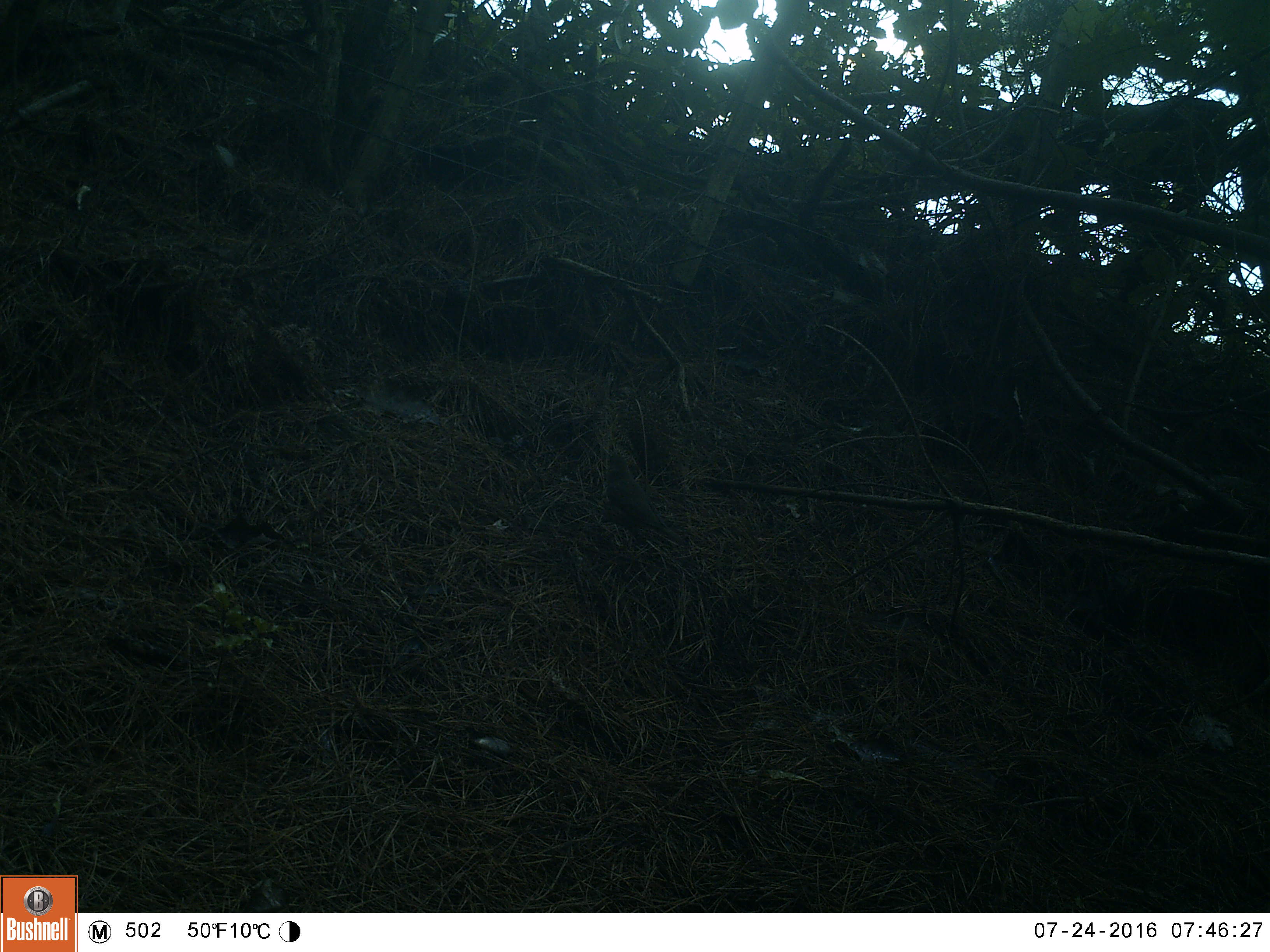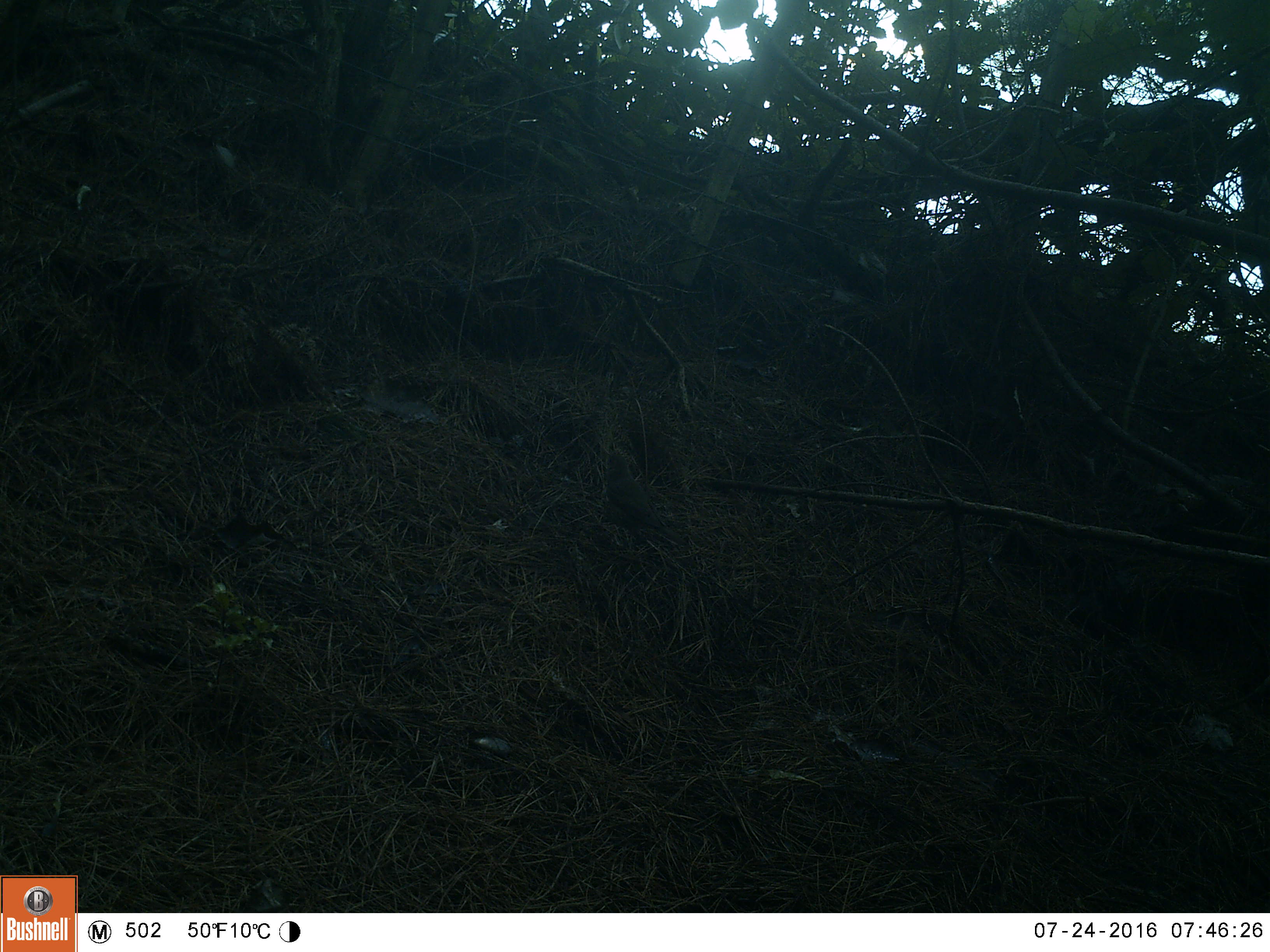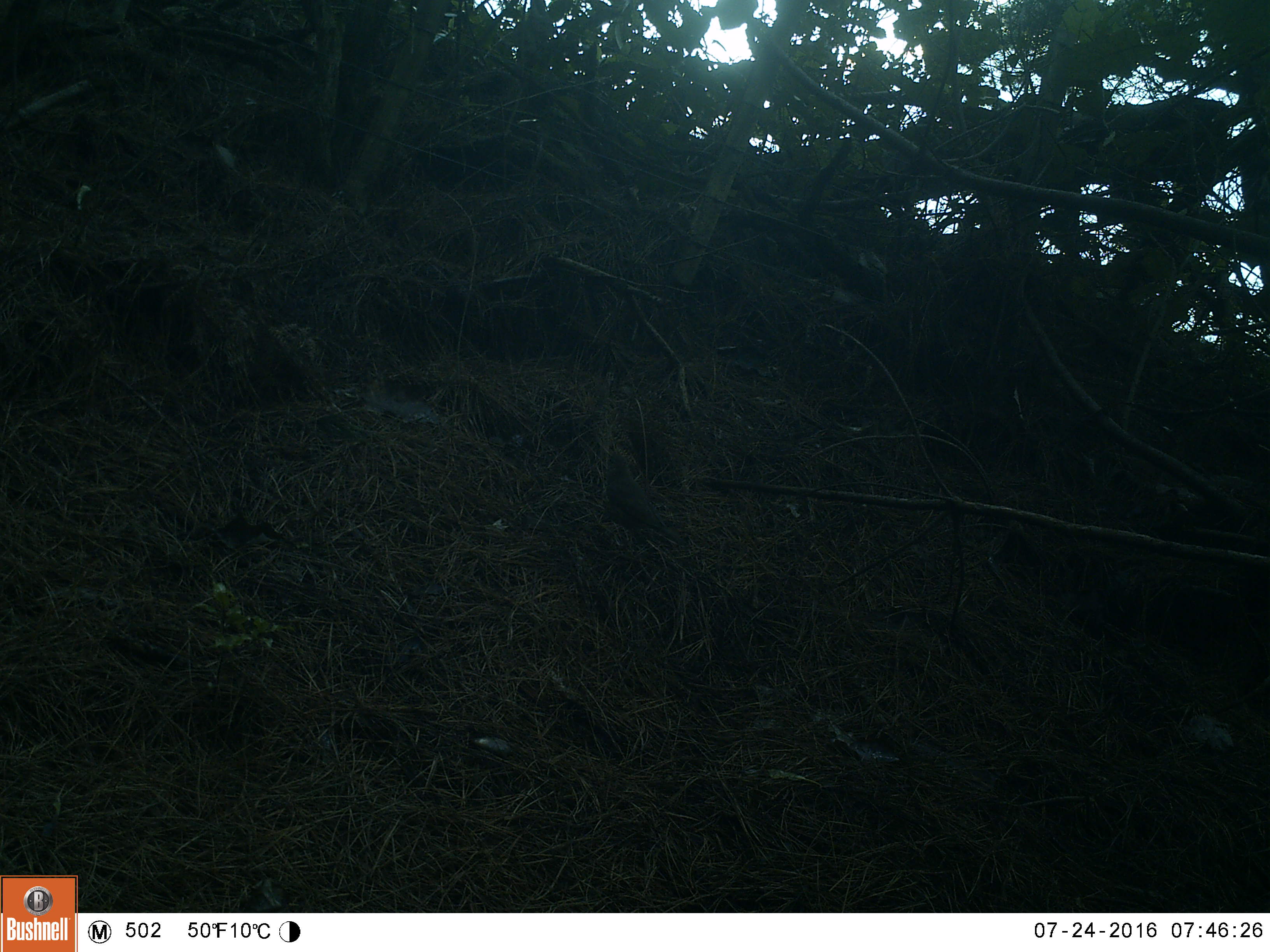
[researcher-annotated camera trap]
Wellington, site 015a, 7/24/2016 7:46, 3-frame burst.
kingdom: Animalia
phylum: Chordata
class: Aves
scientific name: Aves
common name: bird